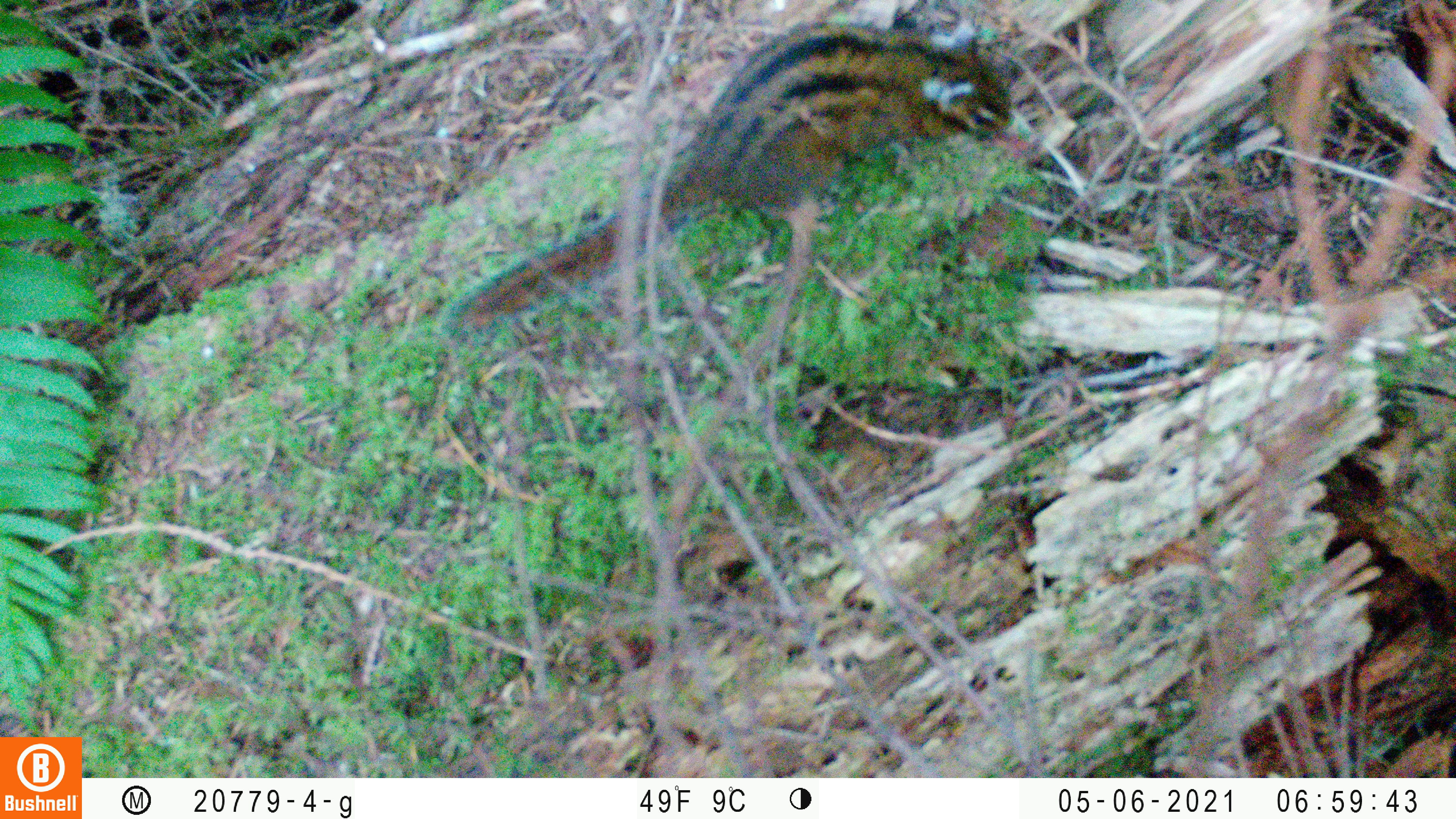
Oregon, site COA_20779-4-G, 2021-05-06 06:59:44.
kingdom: Animalia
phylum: Chordata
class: Mammalia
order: Rodentia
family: Sciuridae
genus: Neotamias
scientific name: Neotamias townsendii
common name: townsend's chipmunk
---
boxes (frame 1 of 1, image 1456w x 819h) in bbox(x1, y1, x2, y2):
townsend's chipmunk: bbox(406, 8, 1045, 367)